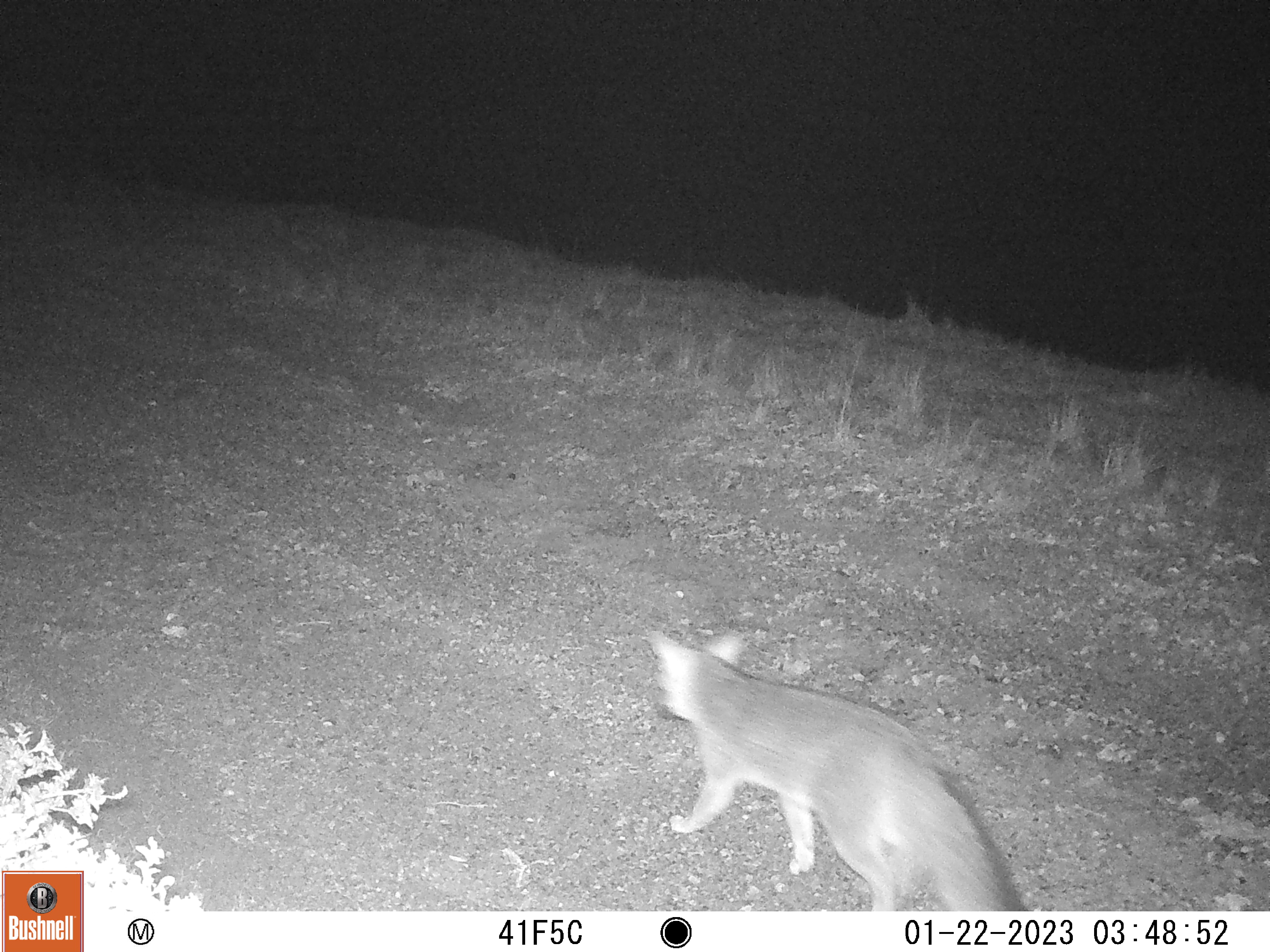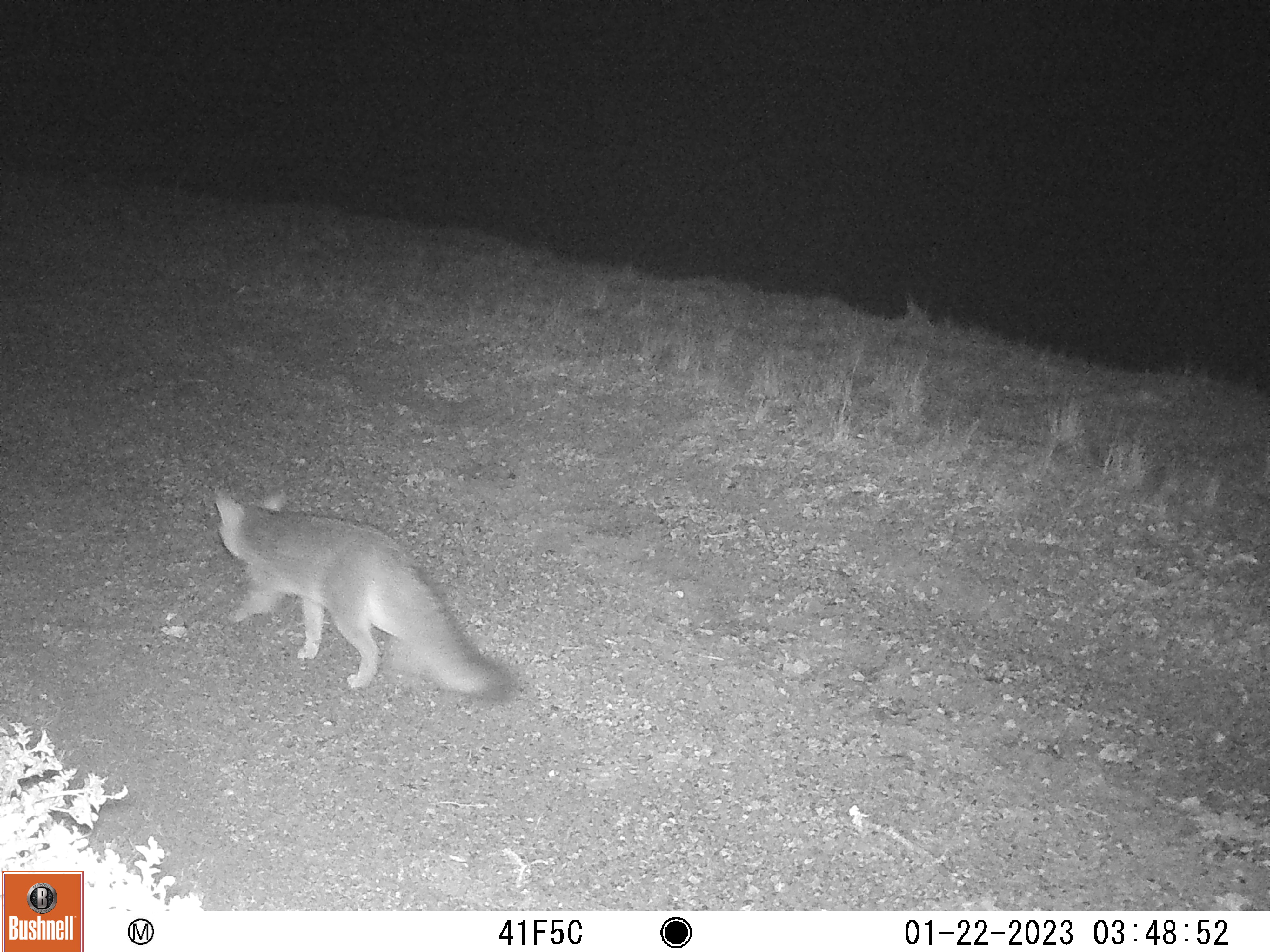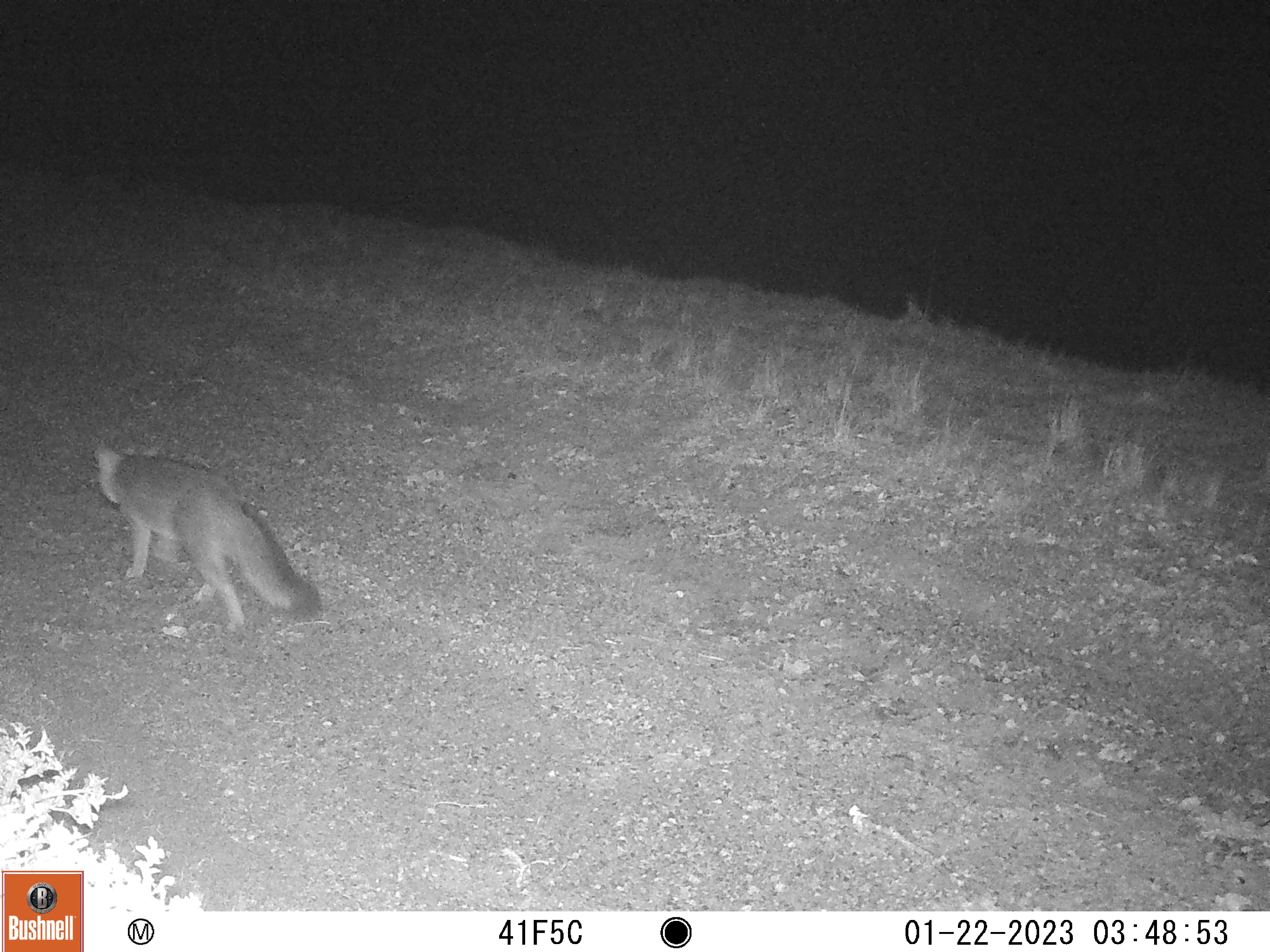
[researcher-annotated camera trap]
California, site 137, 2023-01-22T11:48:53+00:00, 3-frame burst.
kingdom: Animalia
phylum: Chordata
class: Mammalia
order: Carnivora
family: Canidae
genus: Urocyon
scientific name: Urocyon cinereoargenteus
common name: gray fox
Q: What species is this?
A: Gray fox (Urocyon cinereoargenteus).